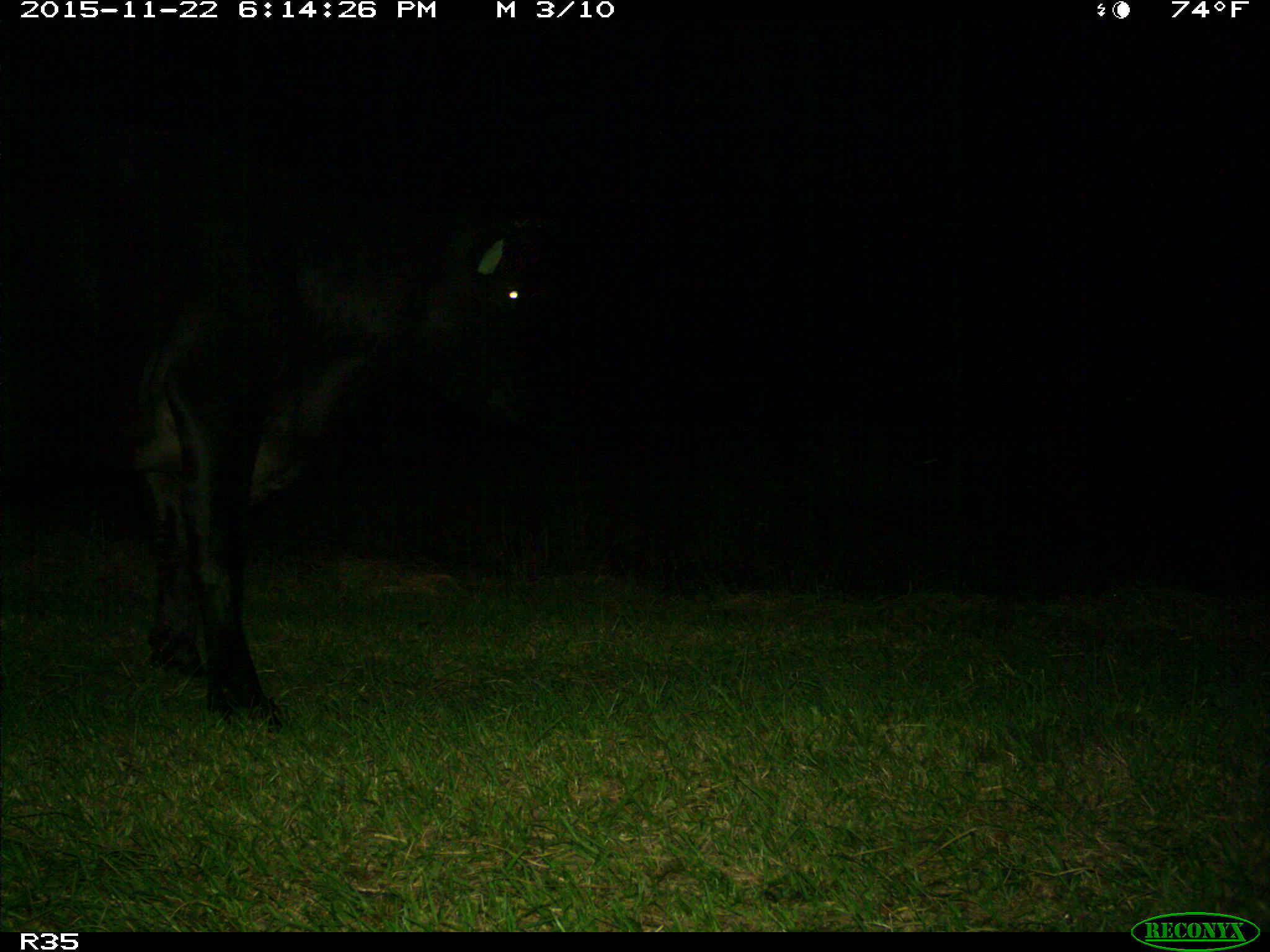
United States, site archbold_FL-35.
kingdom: Animalia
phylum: Chordata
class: Mammalia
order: Artiodactyla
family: Bovidae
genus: Bos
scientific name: Bos taurus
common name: domestic cow